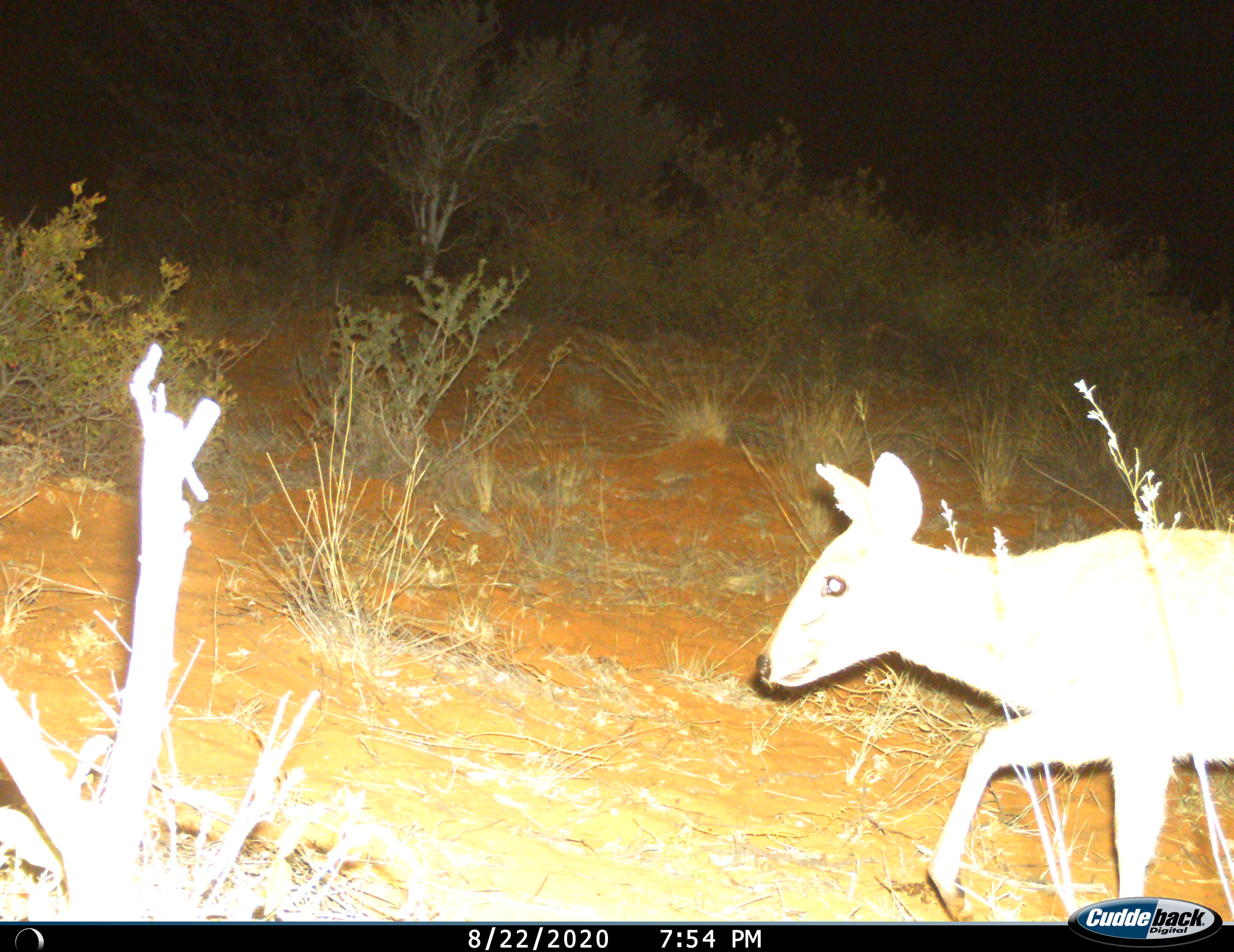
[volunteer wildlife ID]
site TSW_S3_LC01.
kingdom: Animalia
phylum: Chordata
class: Mammalia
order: Artiodactyla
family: Bovidae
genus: Sylvicapra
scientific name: Sylvicapra grimmia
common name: common duiker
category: duikercommongrey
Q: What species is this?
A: Duikercommongrey (common duiker) (Sylvicapra grimmia).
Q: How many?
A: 1.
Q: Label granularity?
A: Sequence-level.